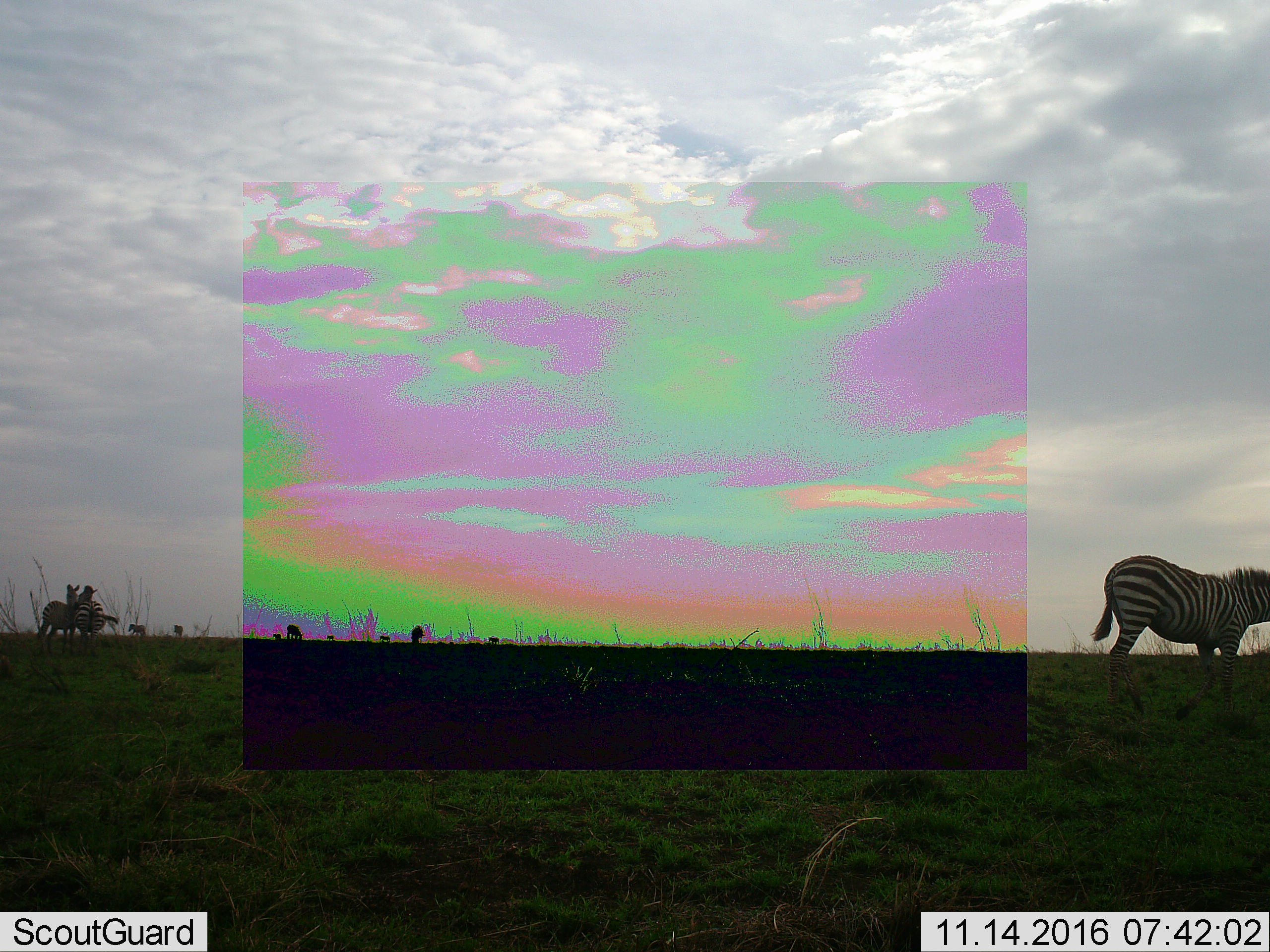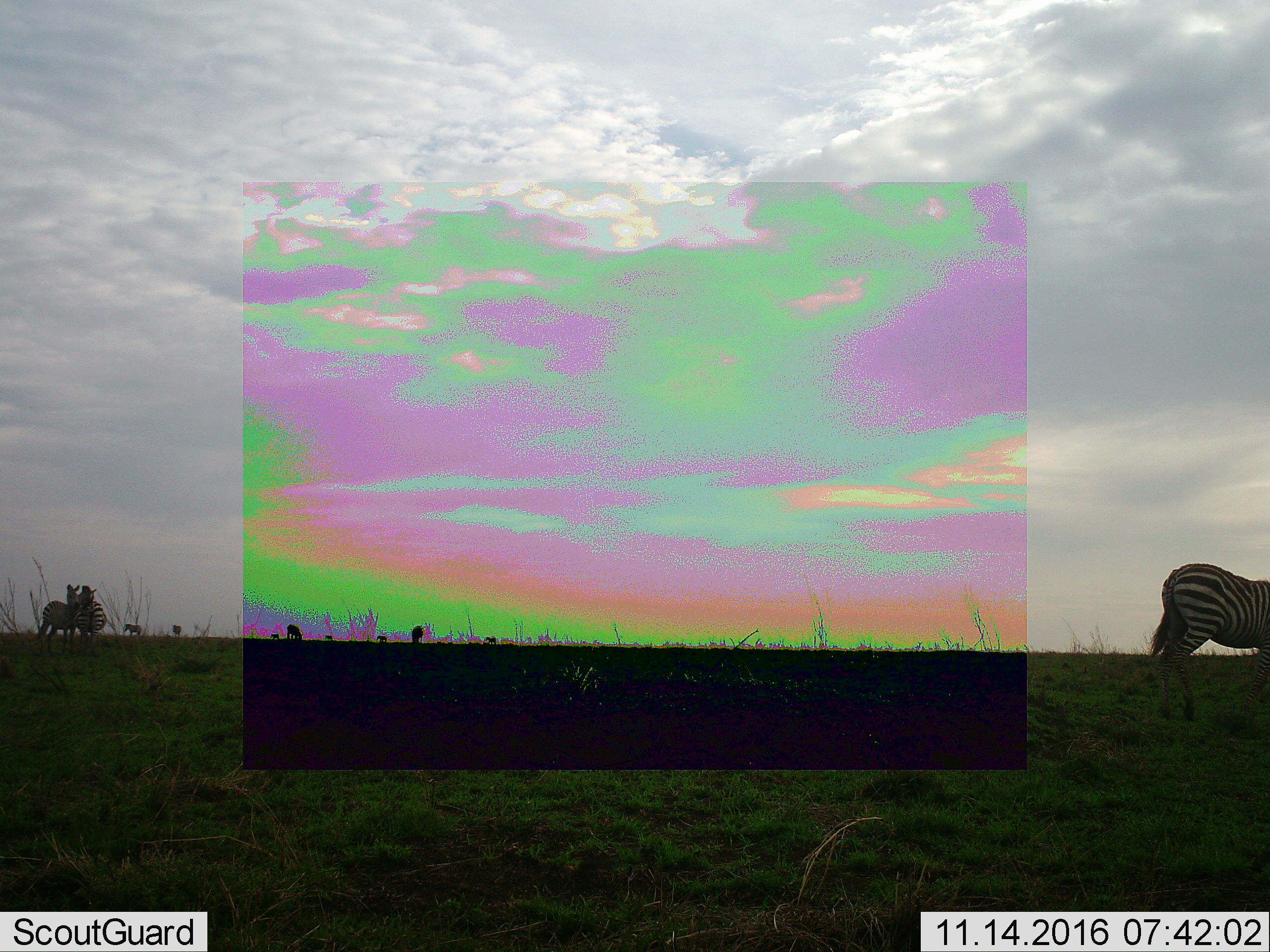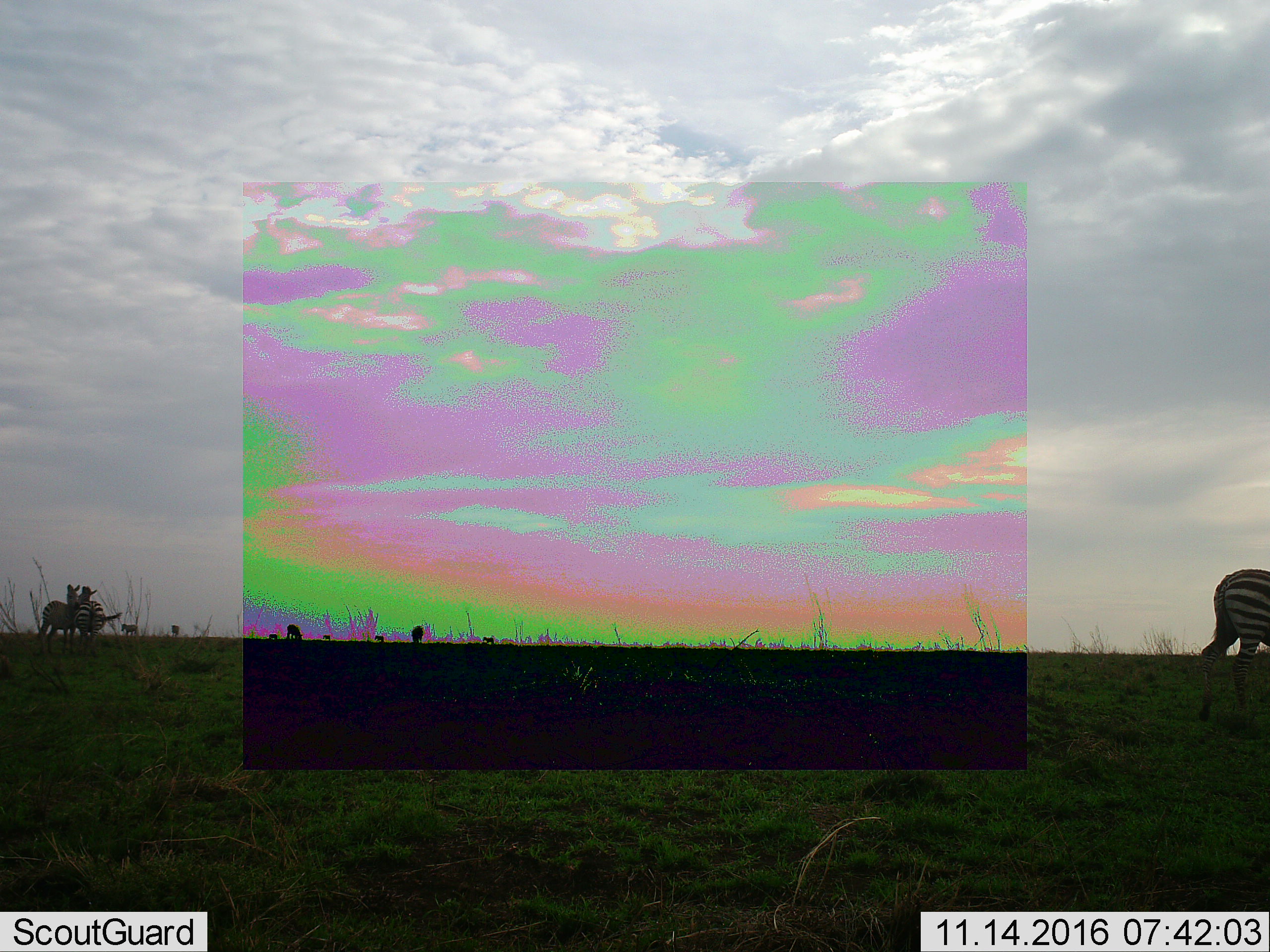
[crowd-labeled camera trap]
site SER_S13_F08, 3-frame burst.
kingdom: Animalia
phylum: Chordata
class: Mammalia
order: Perissodactyla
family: Equidae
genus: Equus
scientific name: Equus quagga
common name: plains zebra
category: zebraplains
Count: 11-50.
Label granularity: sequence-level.